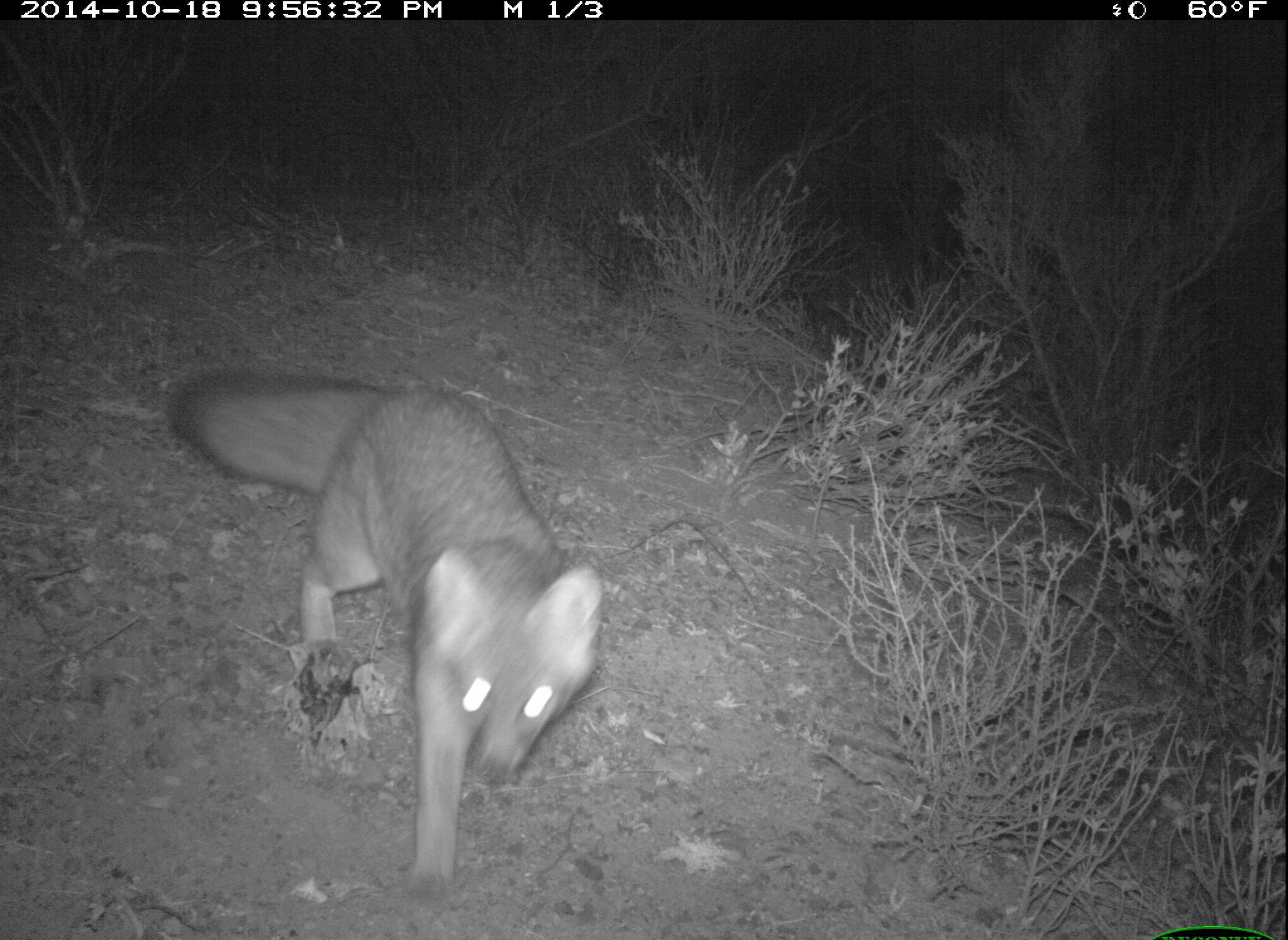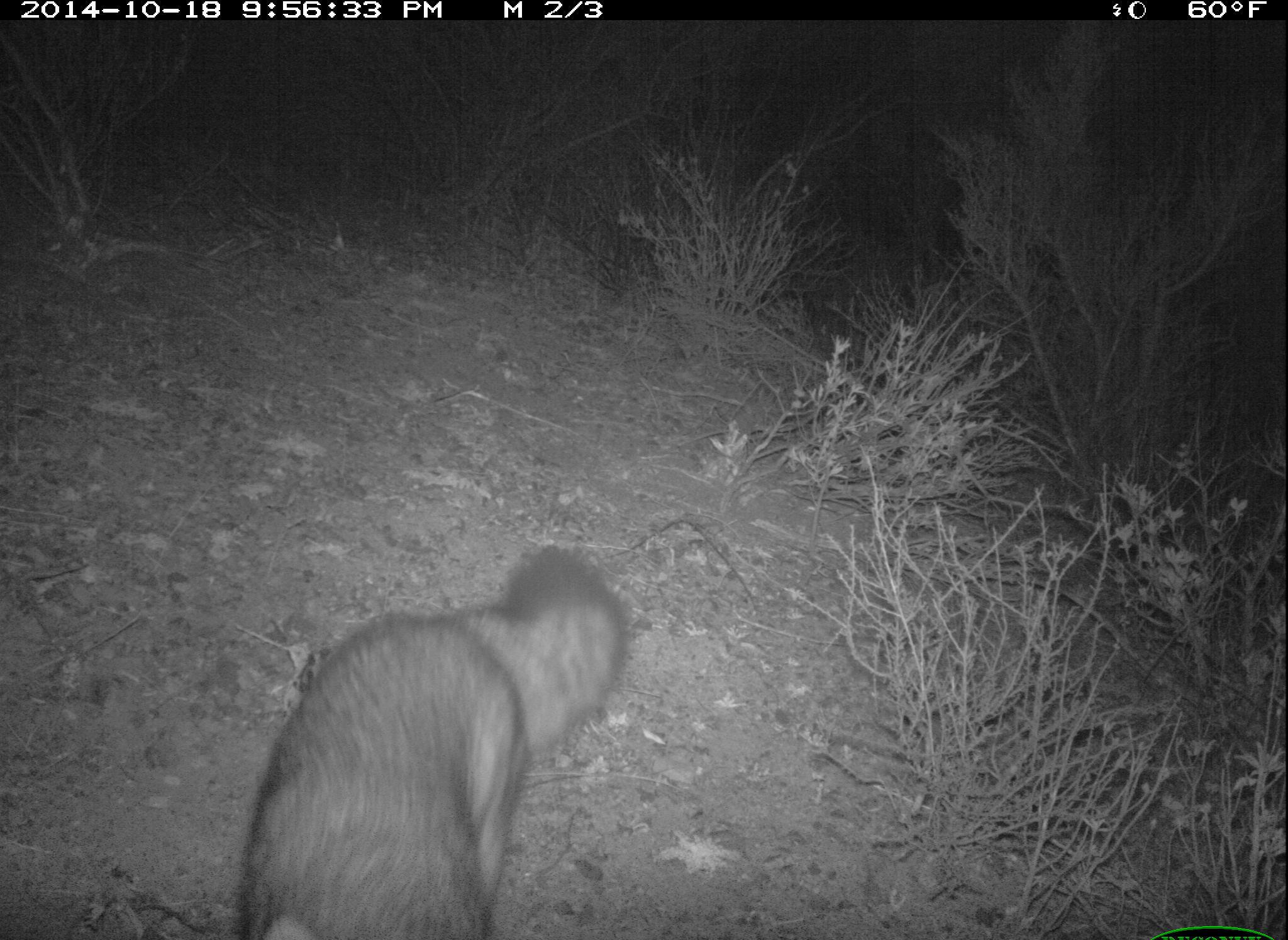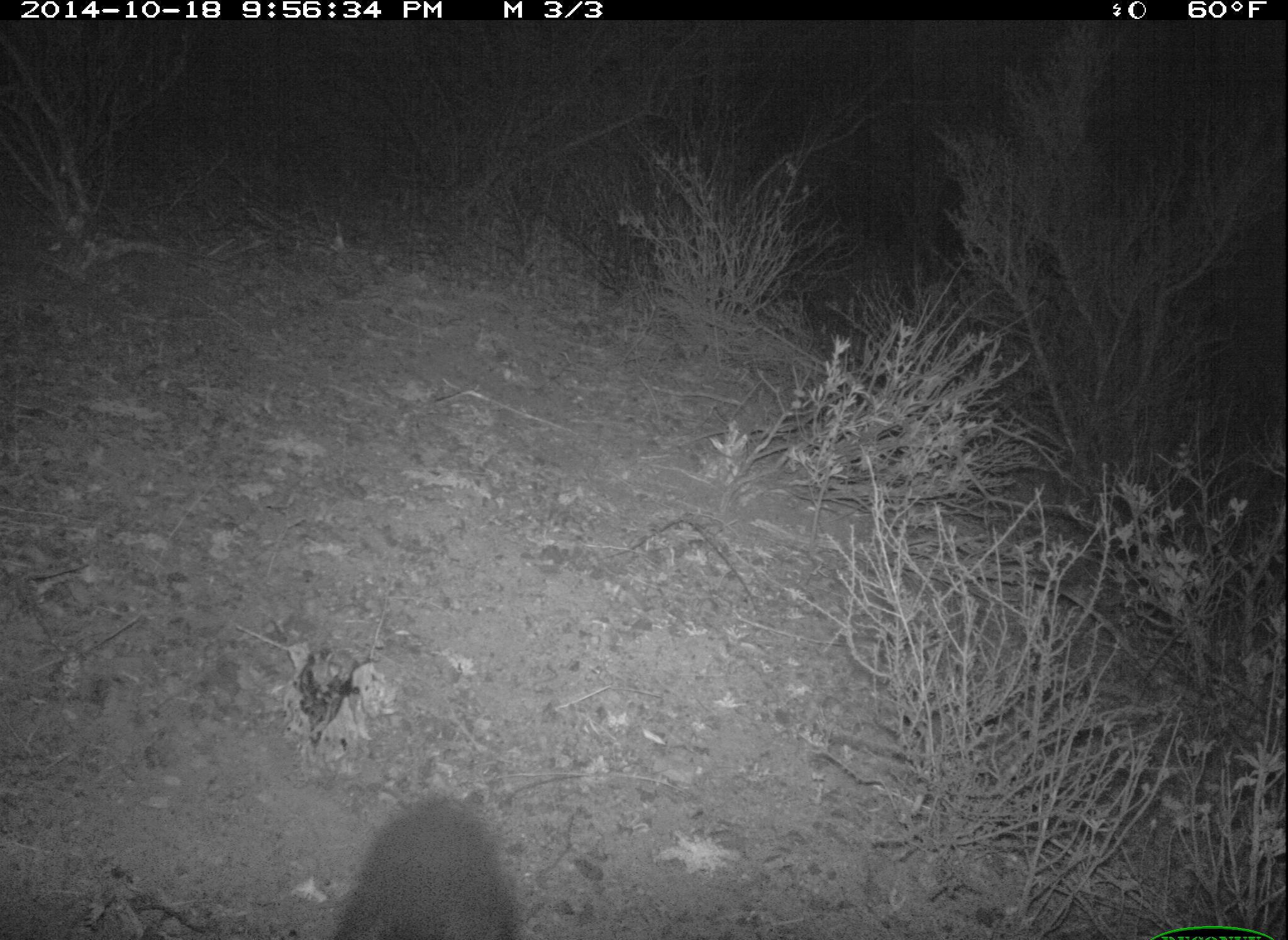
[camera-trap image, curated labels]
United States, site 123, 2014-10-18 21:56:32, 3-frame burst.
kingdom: Animalia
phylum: Chordata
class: Mammalia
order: Carnivora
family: Canidae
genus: Urocyon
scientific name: Urocyon cinereoargenteus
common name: gray fox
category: fox